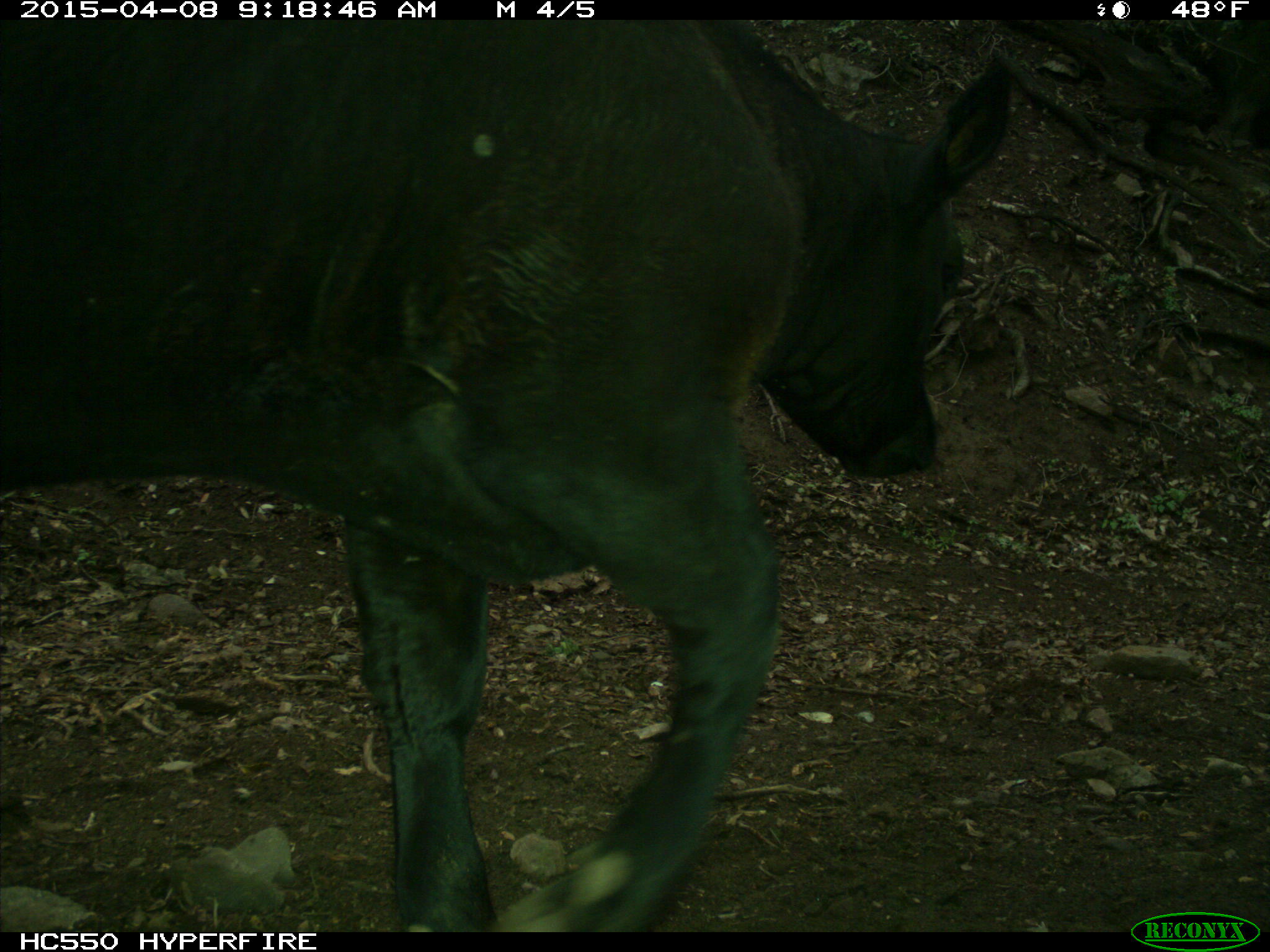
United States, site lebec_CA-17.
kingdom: Animalia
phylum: Chordata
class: Mammalia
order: Artiodactyla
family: Bovidae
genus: Bos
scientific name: Bos taurus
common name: domestic cow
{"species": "Bos taurus (domestic cow)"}